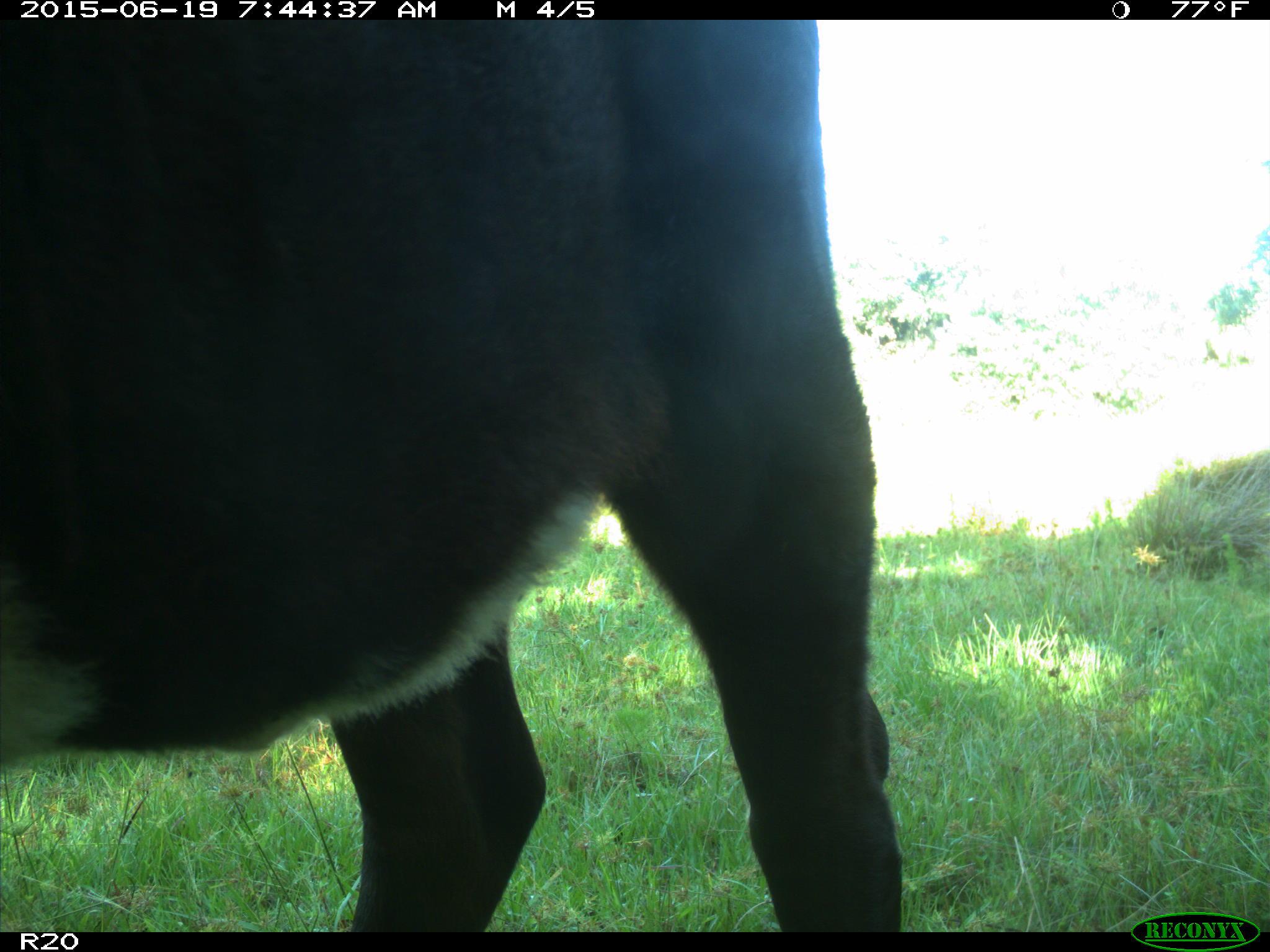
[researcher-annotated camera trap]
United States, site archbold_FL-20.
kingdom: Animalia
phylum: Chordata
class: Mammalia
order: Artiodactyla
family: Bovidae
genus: Bos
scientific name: Bos taurus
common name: domestic cow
Bos taurus (domestic cow).